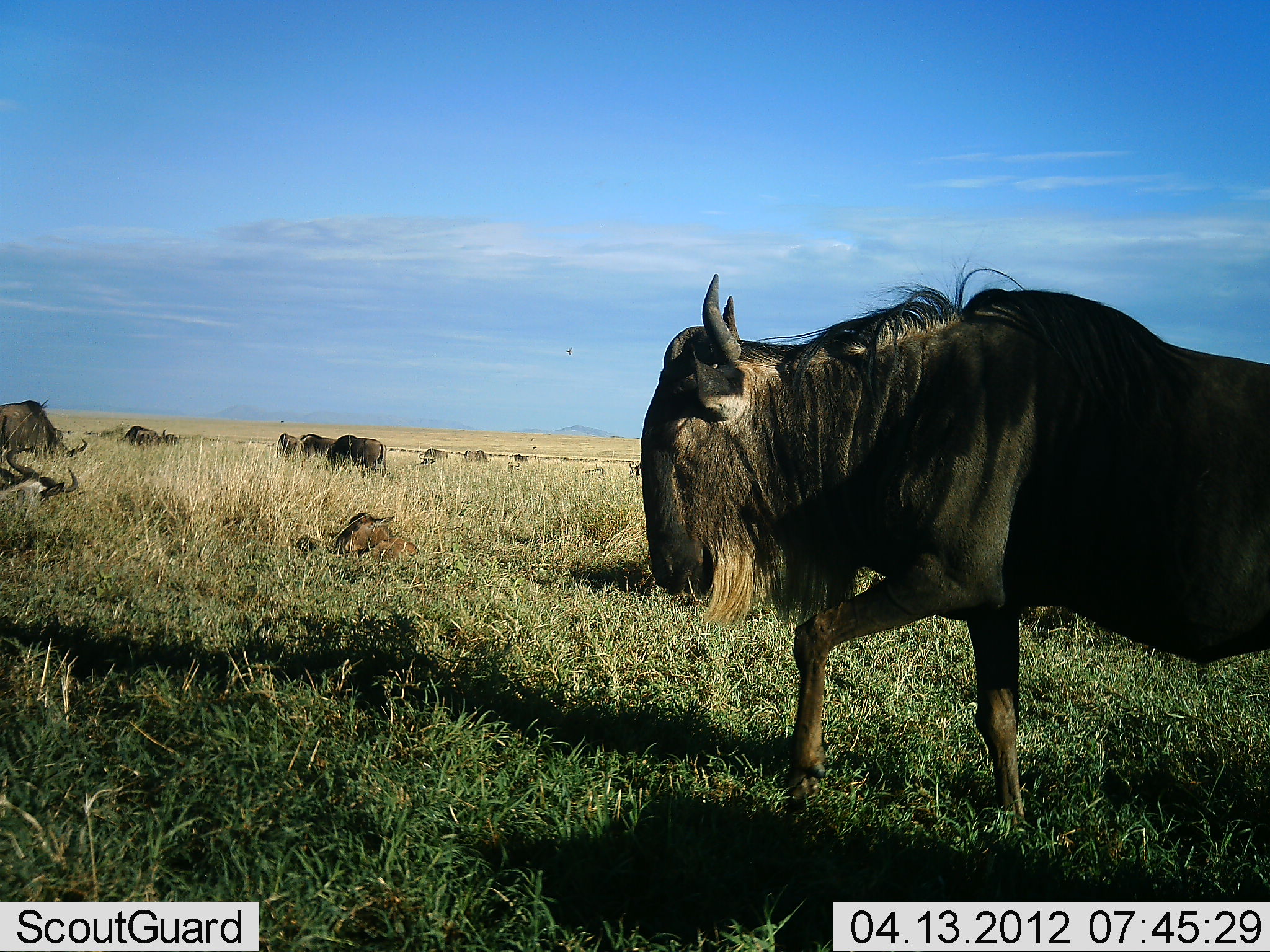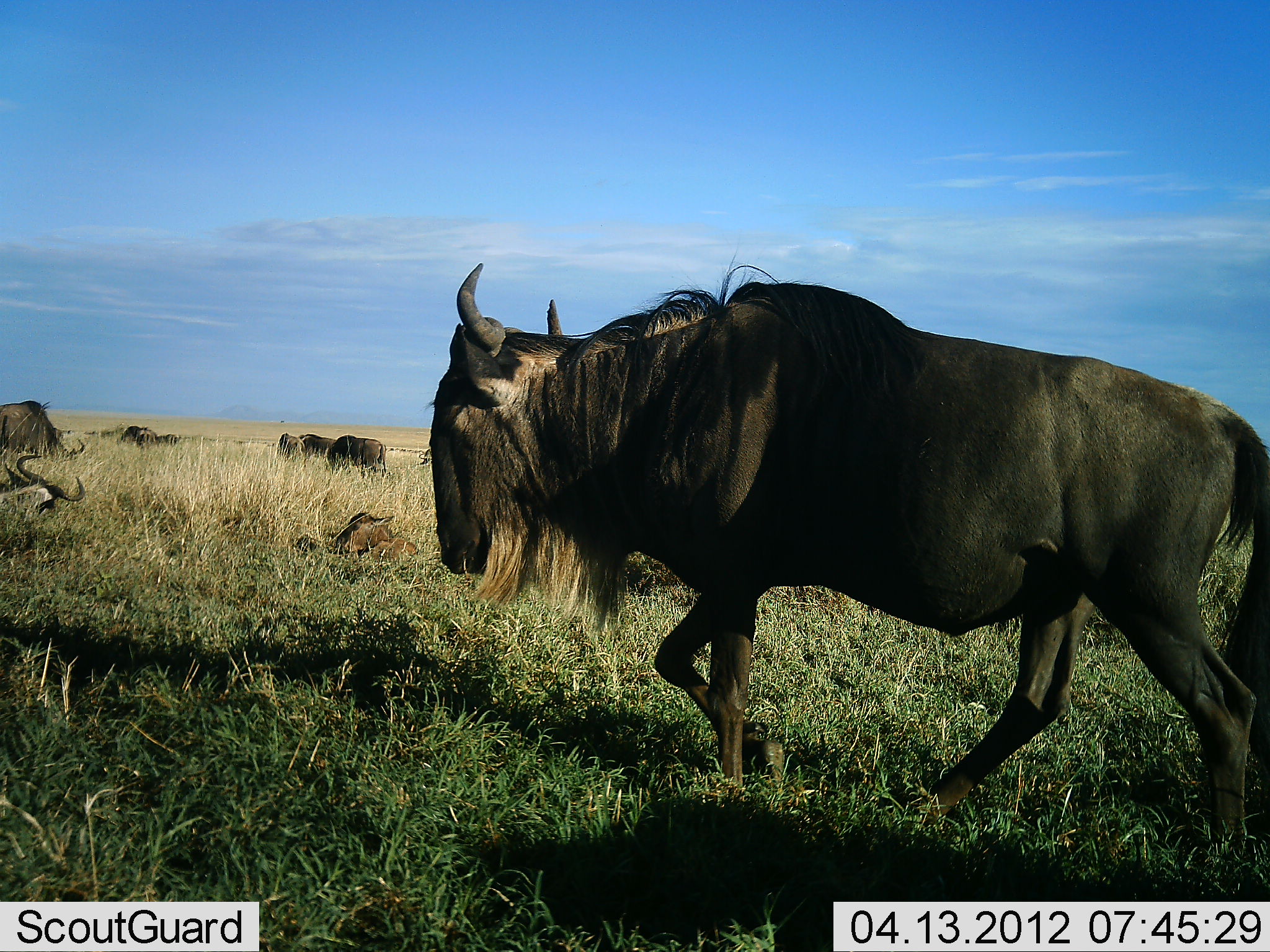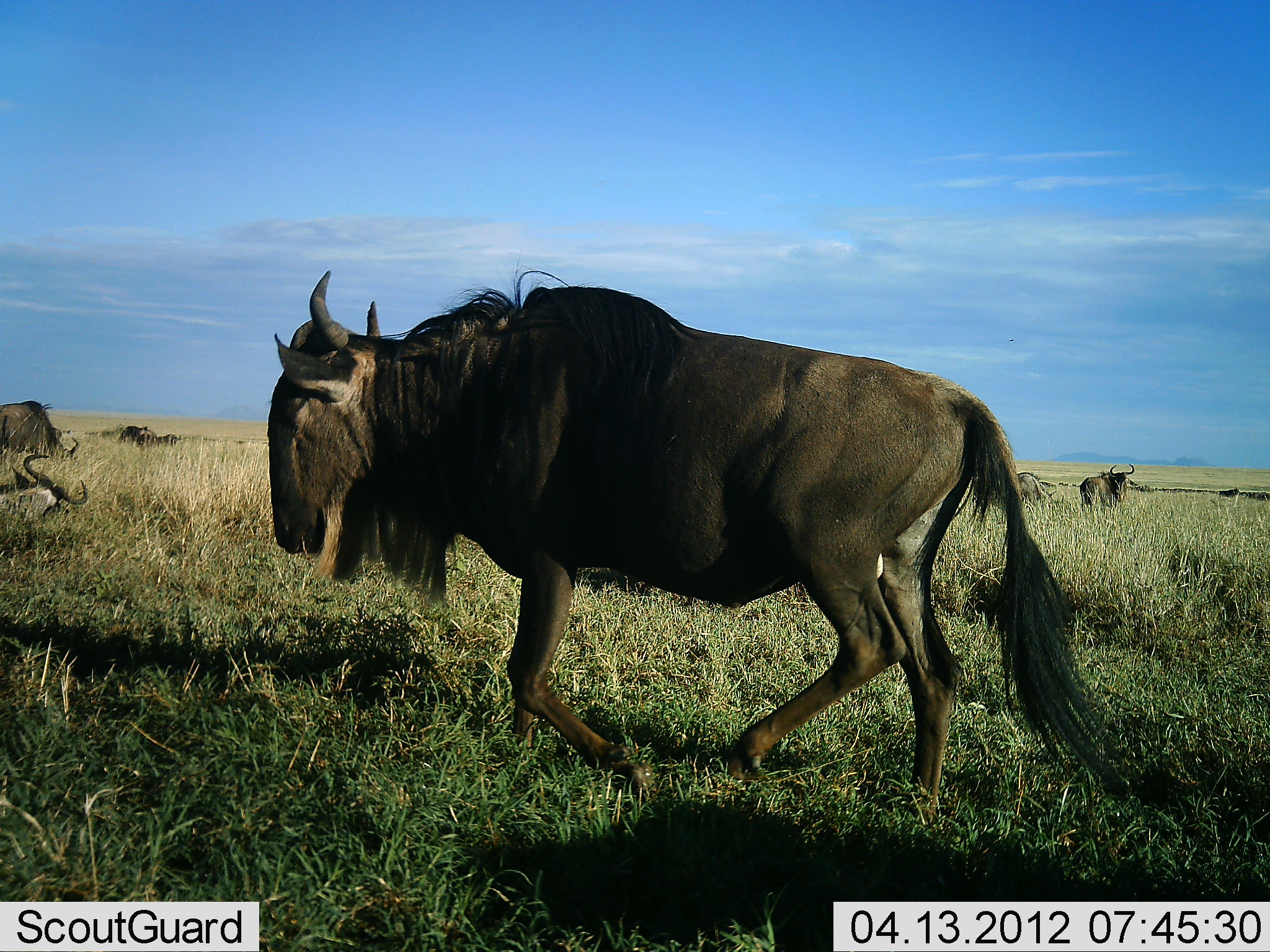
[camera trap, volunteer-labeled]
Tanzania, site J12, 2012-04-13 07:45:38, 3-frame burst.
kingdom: Animalia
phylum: Chordata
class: Mammalia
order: Artiodactyla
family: Bovidae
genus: Connochaetes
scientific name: Connochaetes taurinus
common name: blue wildebeest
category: wildebeest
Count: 10.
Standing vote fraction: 52%.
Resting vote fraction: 76%.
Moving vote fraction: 83%.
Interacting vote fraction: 3%.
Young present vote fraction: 41%.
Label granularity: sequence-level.